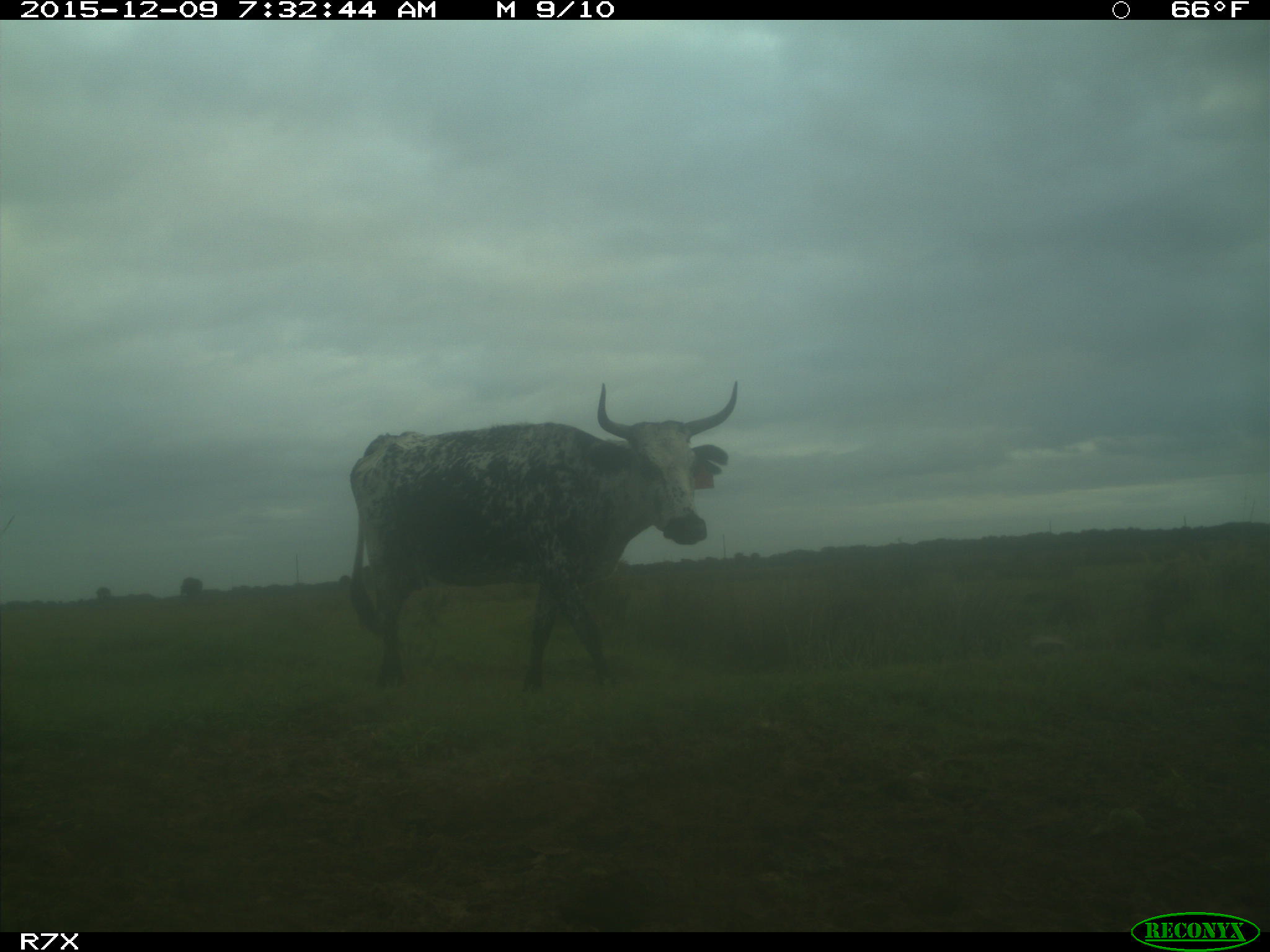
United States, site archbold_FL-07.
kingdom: Animalia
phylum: Chordata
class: Mammalia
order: Artiodactyla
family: Bovidae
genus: Bos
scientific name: Bos taurus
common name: domestic cow